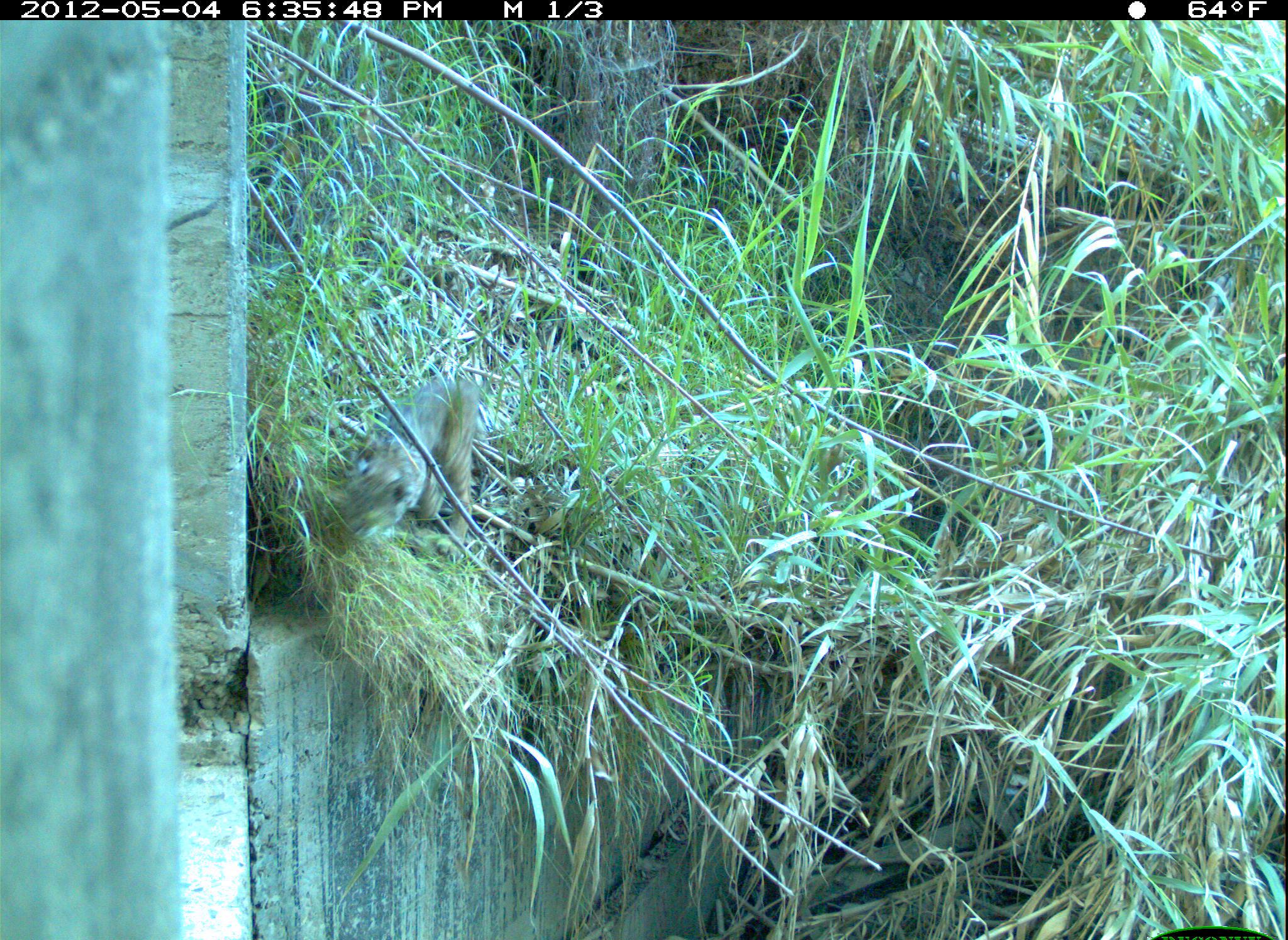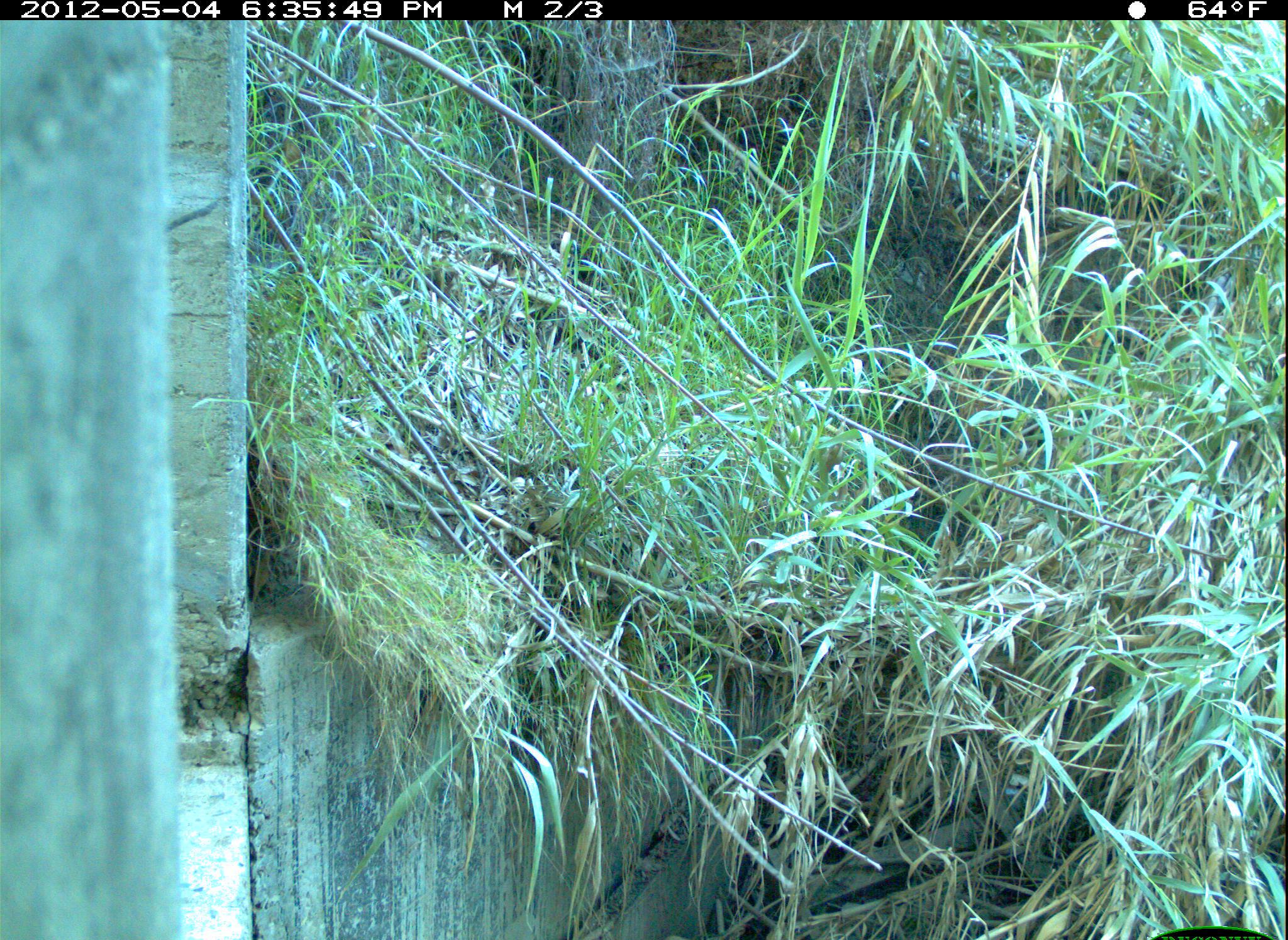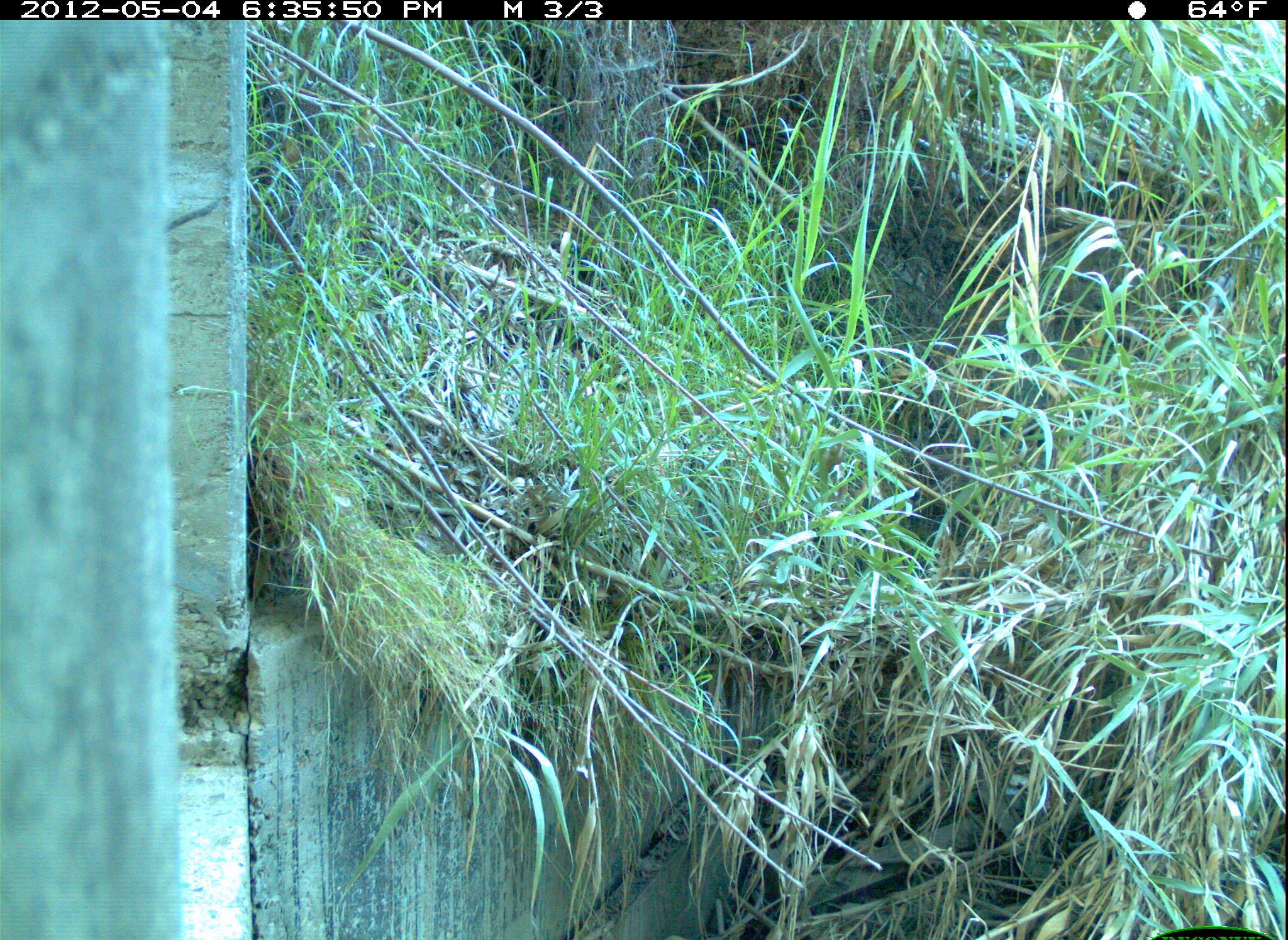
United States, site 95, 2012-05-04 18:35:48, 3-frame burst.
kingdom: Animalia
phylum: Chordata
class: Mammalia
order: Carnivora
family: Felidae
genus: Lynx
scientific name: Lynx rufus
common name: bobcat